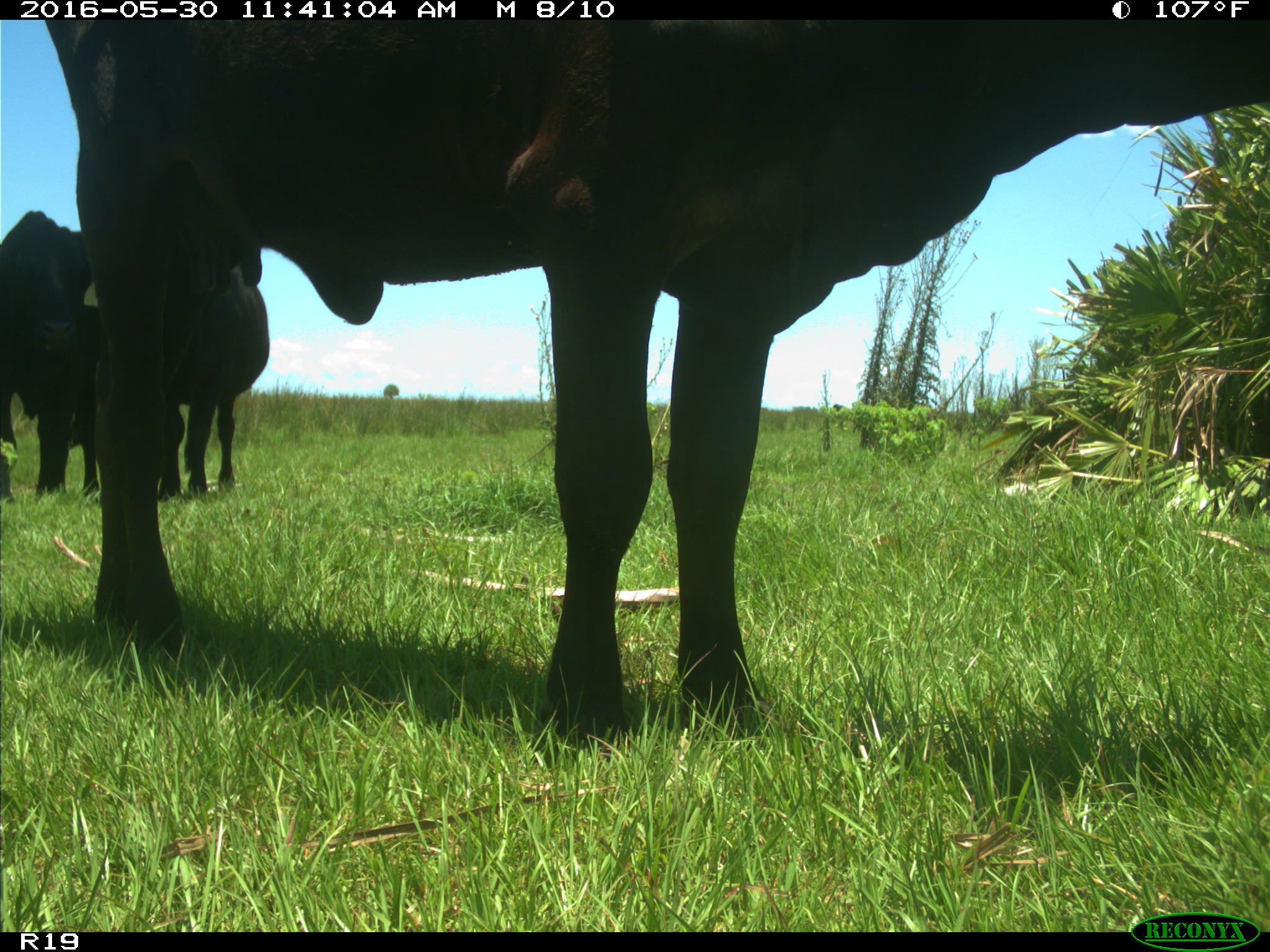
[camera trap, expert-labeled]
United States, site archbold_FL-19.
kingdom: Animalia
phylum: Chordata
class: Mammalia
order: Artiodactyla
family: Bovidae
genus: Bos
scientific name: Bos taurus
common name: domestic cow